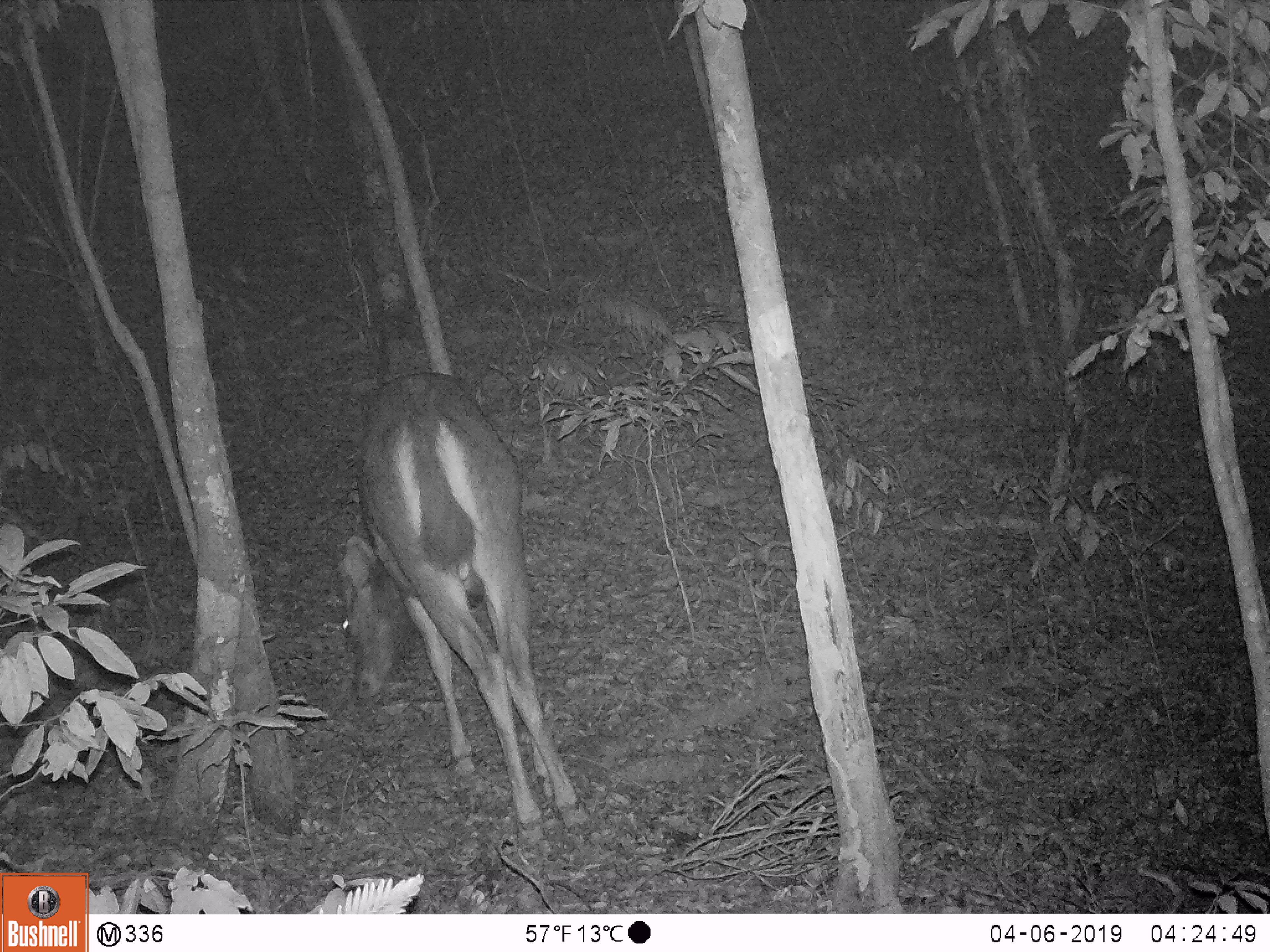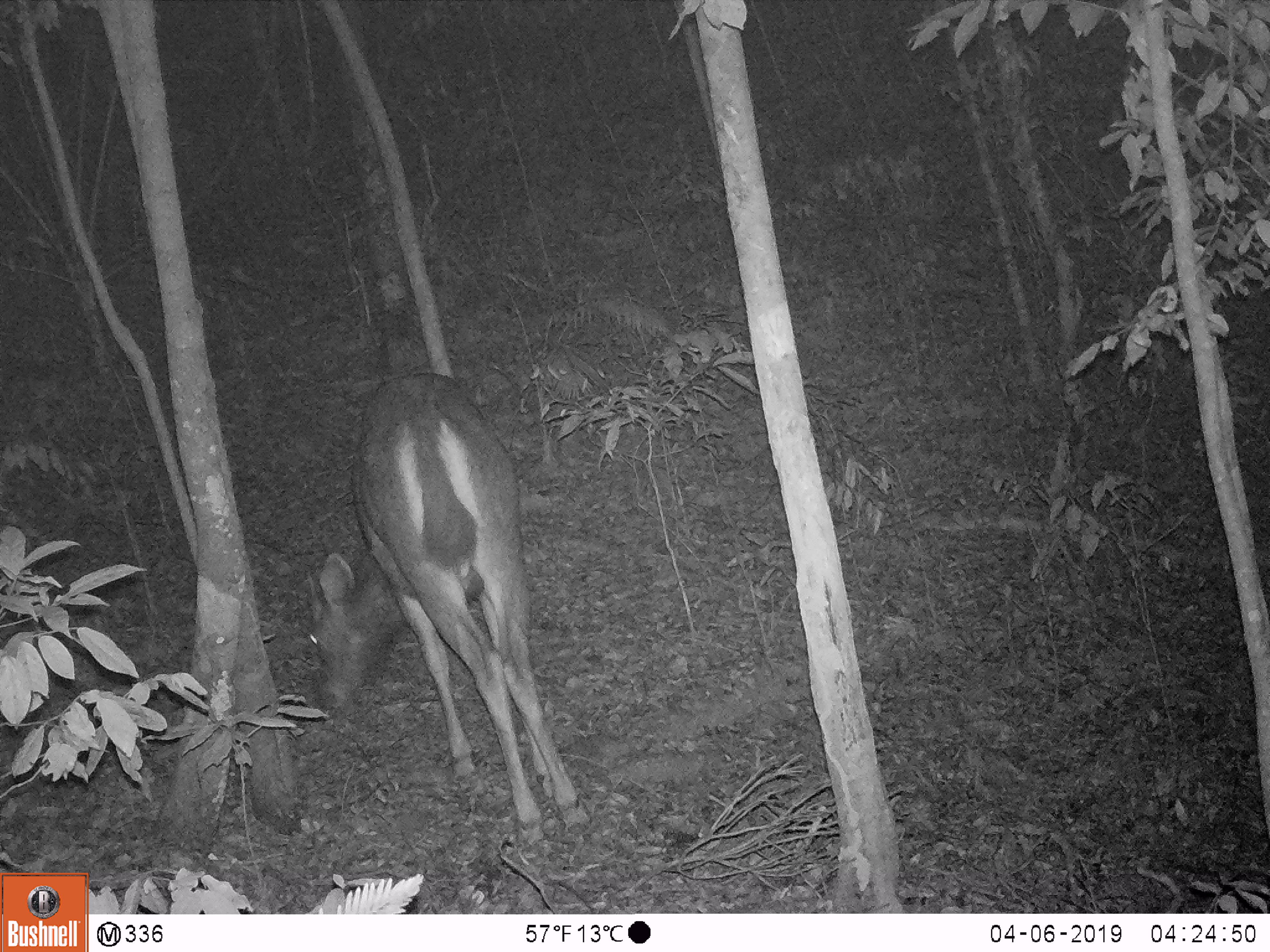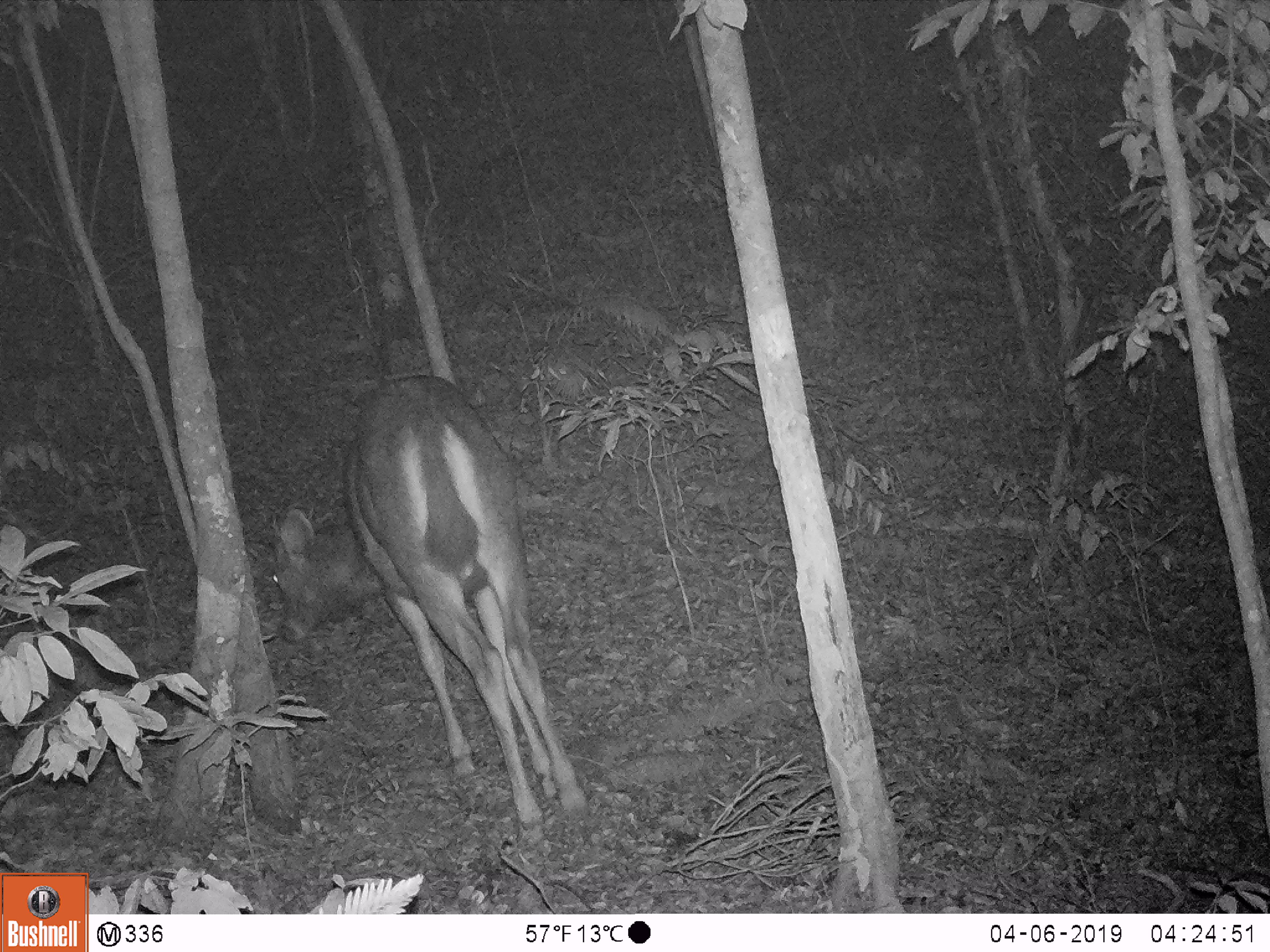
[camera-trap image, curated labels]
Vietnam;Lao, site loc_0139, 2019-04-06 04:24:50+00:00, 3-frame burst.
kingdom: Animalia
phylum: Chordata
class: Mammalia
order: Artiodactyla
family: Cervidae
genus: Rusa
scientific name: Rusa unicolor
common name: sambar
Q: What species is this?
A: Sambar (Rusa unicolor).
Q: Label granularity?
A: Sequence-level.